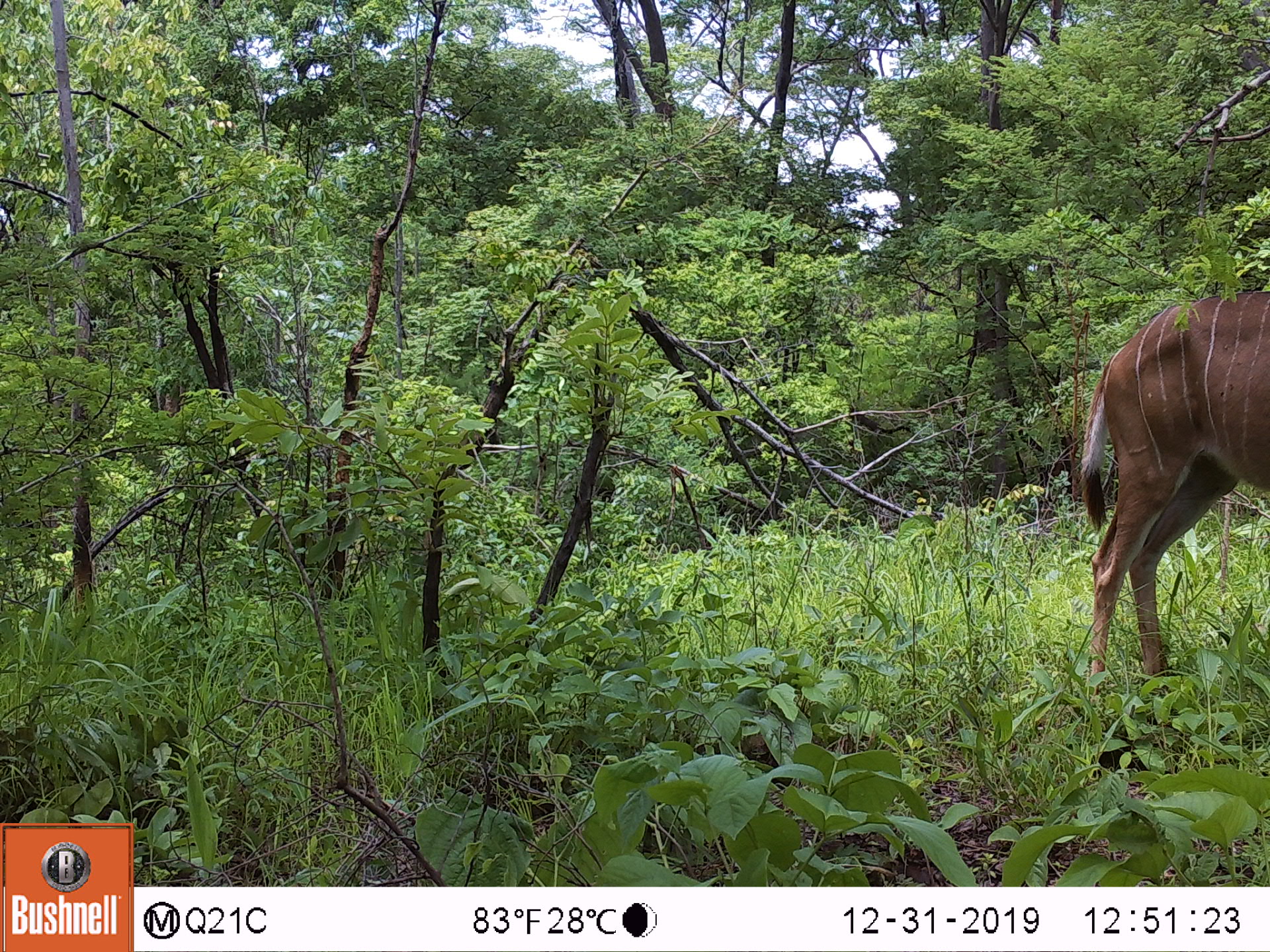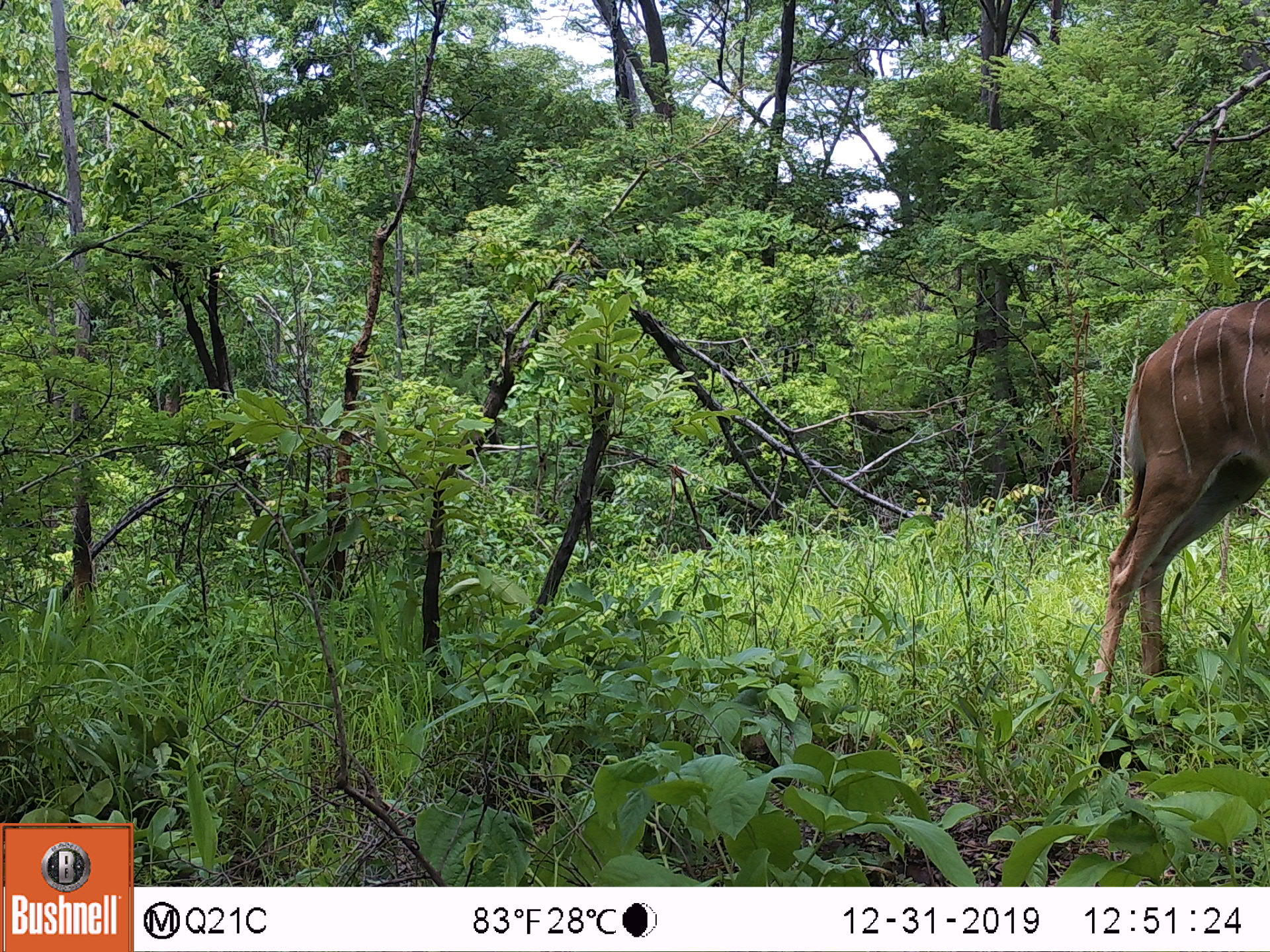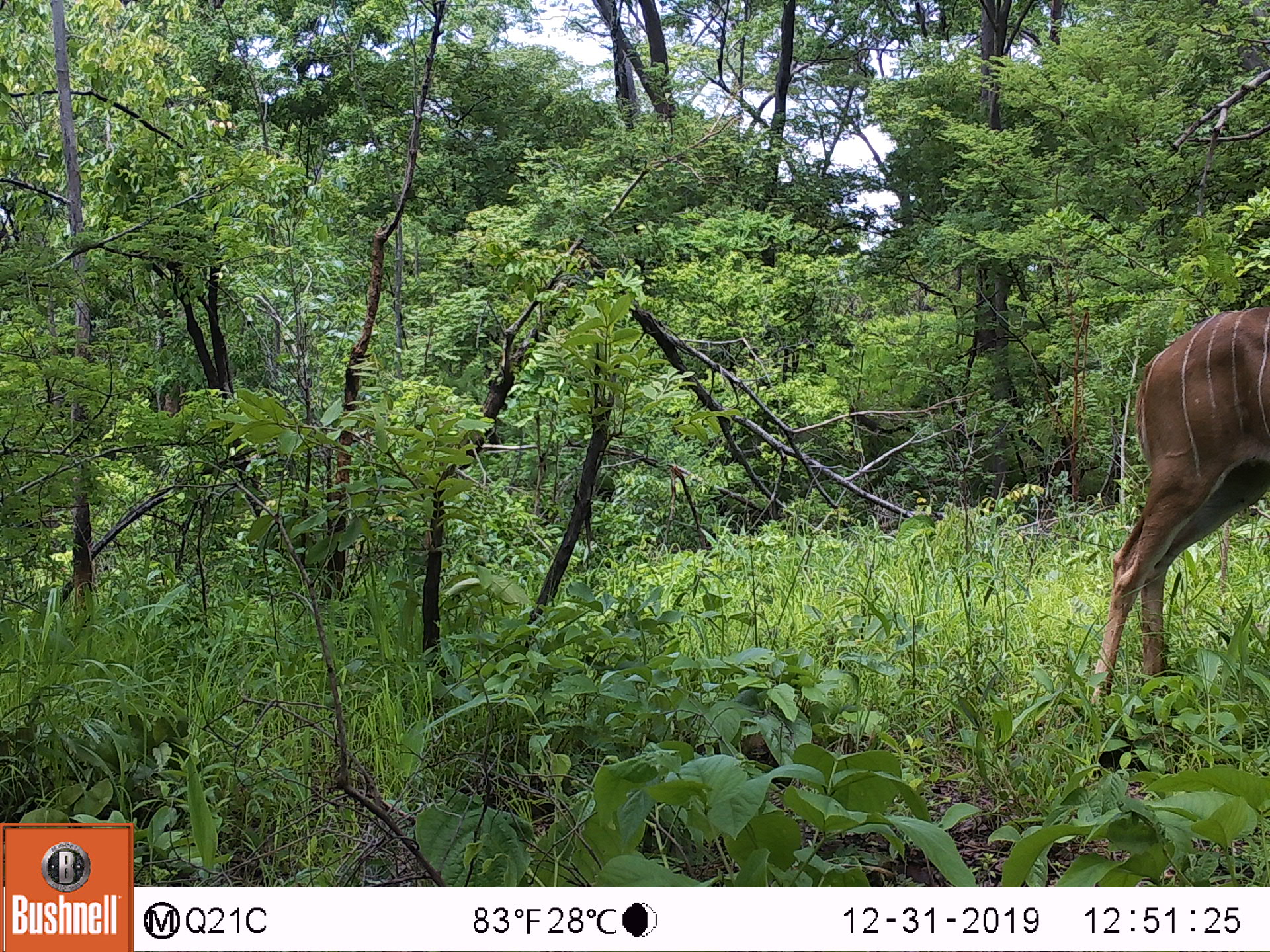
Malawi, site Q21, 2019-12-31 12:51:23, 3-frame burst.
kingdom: Animalia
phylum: Chordata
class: Mammalia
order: Artiodactyla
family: Bovidae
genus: Tragelaphus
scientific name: Tragelaphus strepsiceros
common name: greater kudu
Greater kudu (Tragelaphus strepsiceros), count 1.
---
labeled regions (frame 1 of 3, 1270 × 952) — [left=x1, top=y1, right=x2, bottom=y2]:
greater kudu: [left=1061, top=274, right=1262, bottom=673]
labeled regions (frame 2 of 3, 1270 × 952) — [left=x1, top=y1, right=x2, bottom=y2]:
greater kudu: [left=1079, top=295, right=1262, bottom=720]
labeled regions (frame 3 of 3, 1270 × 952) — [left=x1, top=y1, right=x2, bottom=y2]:
greater kudu: [left=1082, top=305, right=1262, bottom=724]